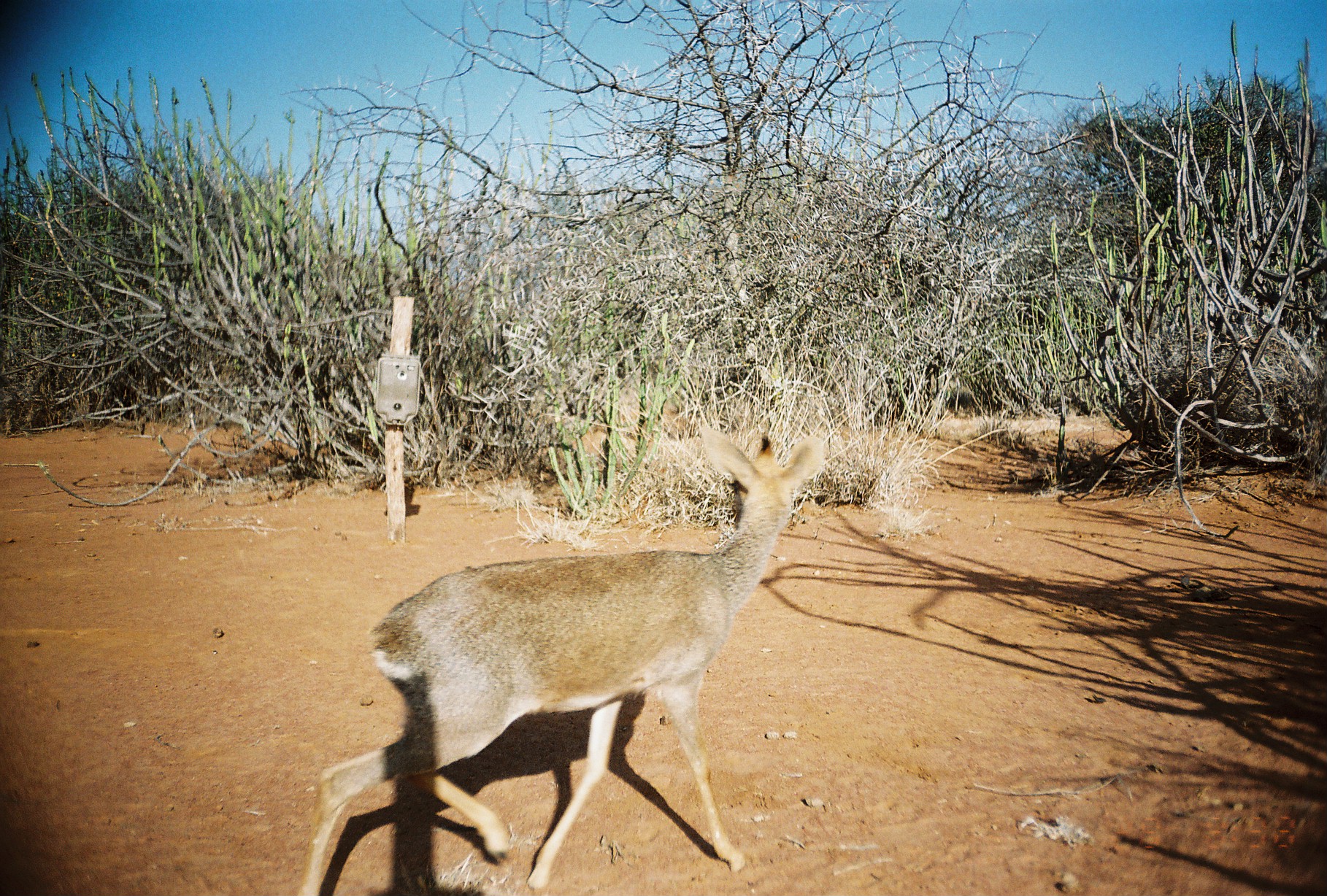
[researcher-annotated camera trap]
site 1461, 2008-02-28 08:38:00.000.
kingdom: Animalia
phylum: Chordata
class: Mammalia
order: Artiodactyla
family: Bovidae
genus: Madoqua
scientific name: Madoqua guentheri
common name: günther's dik-dik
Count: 1.